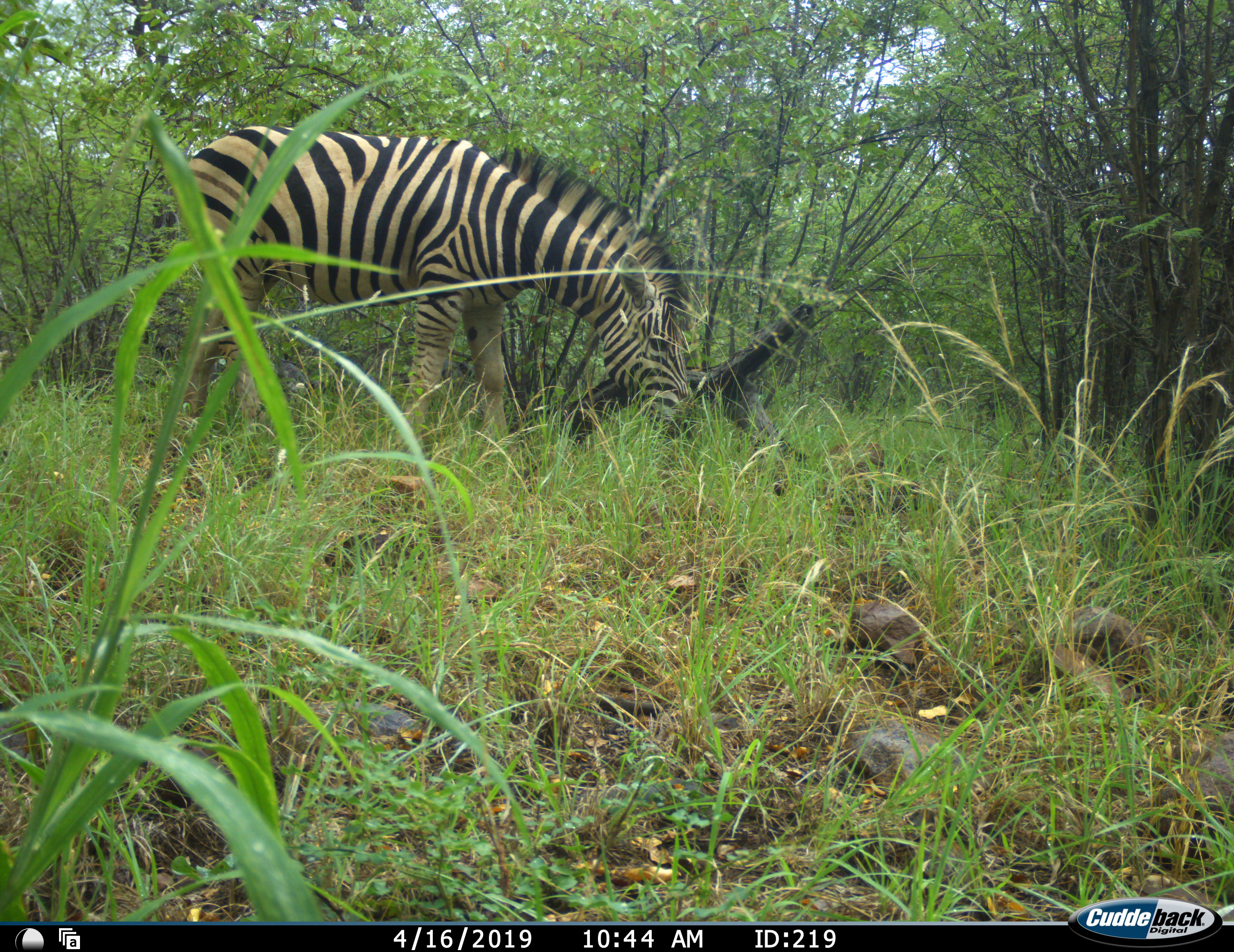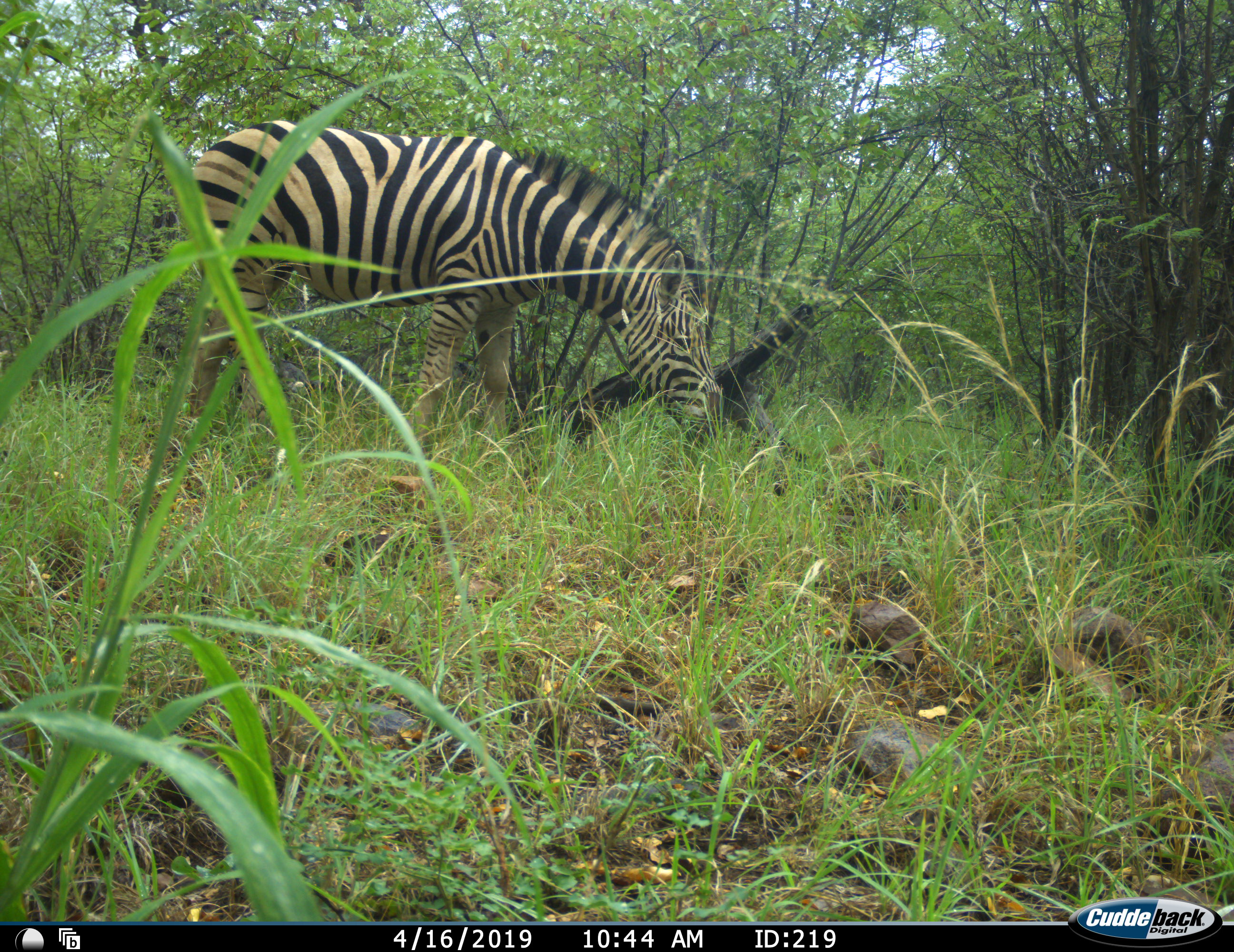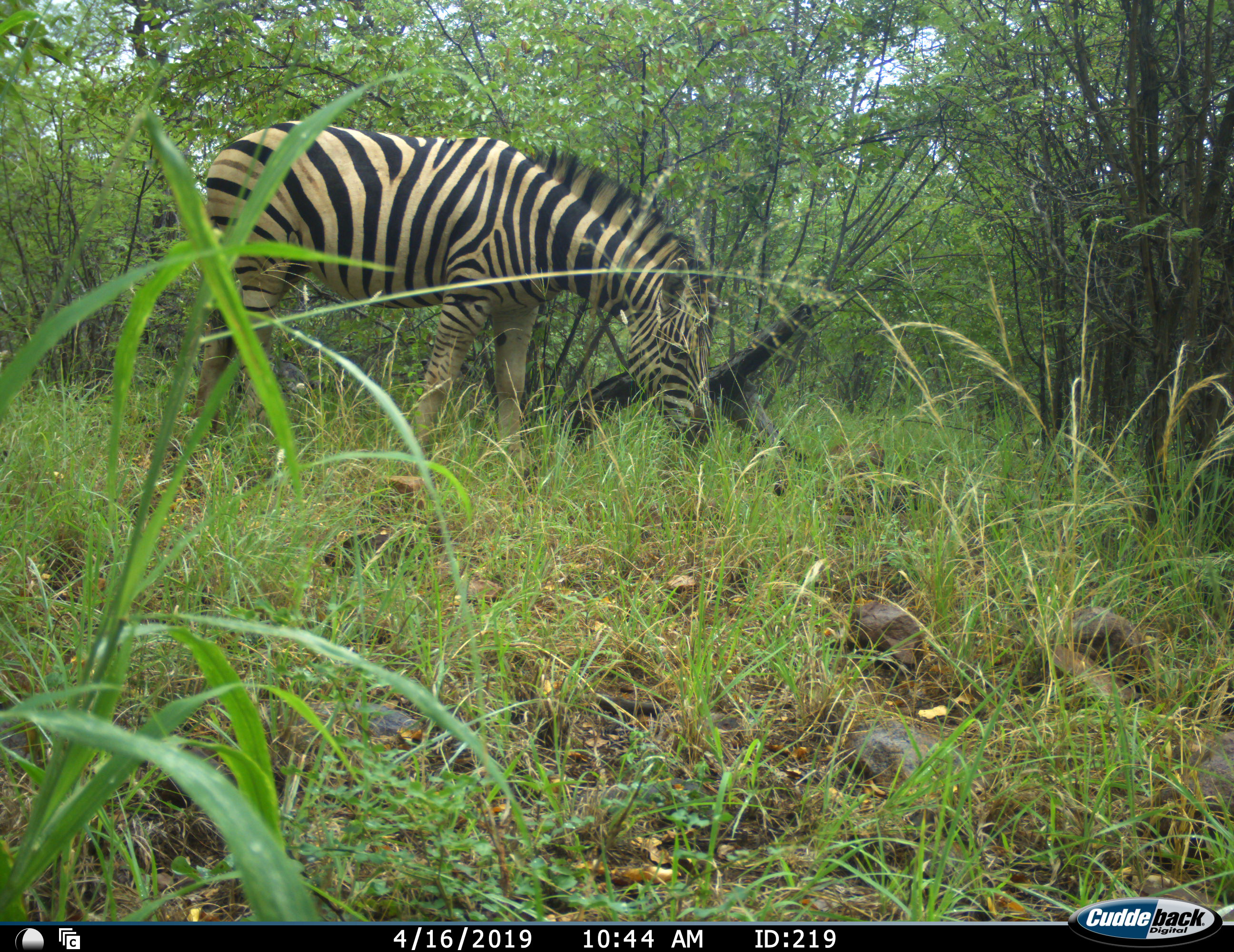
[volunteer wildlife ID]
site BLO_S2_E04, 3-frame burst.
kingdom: Animalia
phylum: Chordata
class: Mammalia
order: Perissodactyla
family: Equidae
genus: Equus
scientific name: Equus quagga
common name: plains zebra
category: zebraplains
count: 1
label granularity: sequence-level